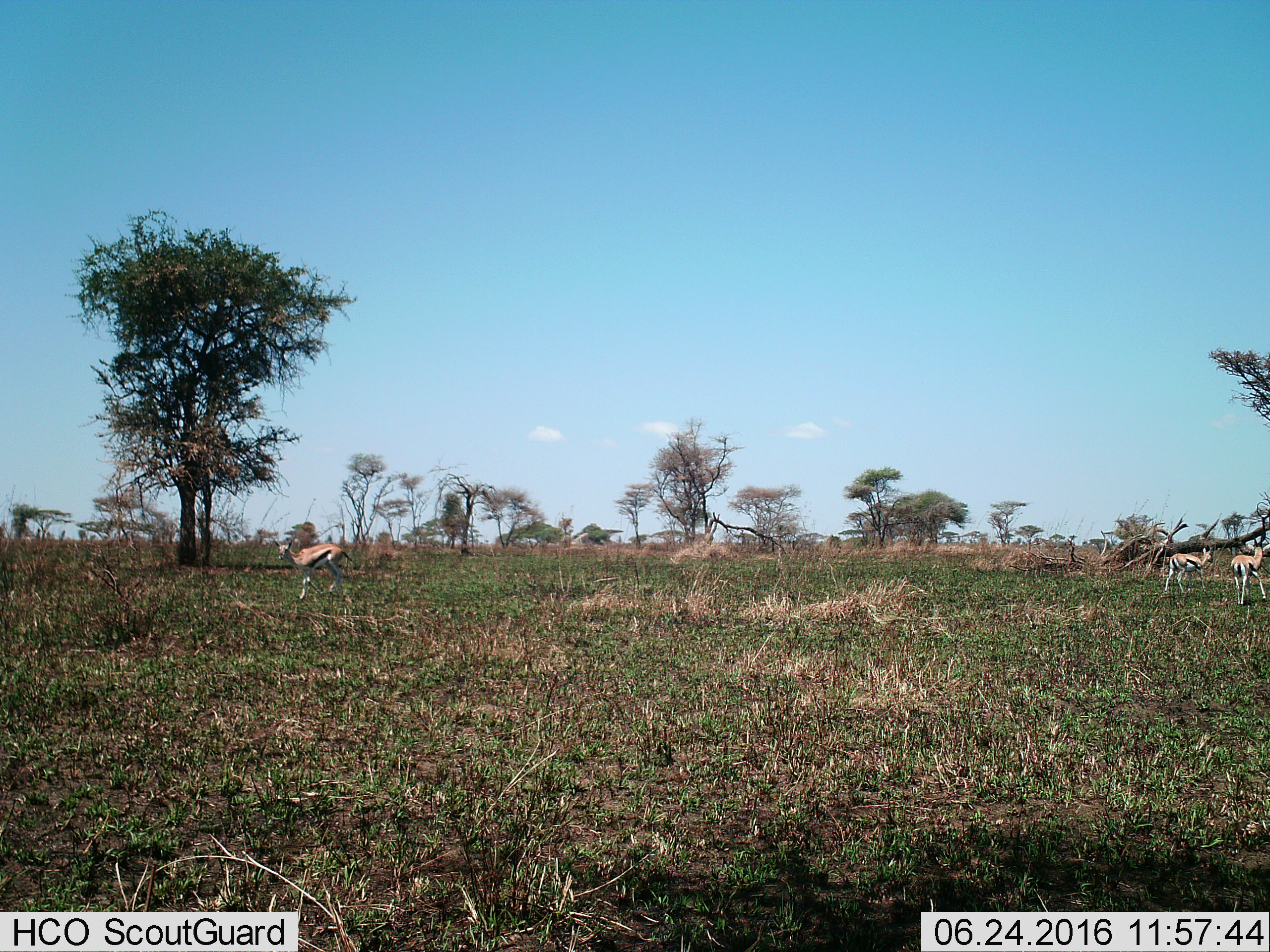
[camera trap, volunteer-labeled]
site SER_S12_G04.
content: unidentified animal